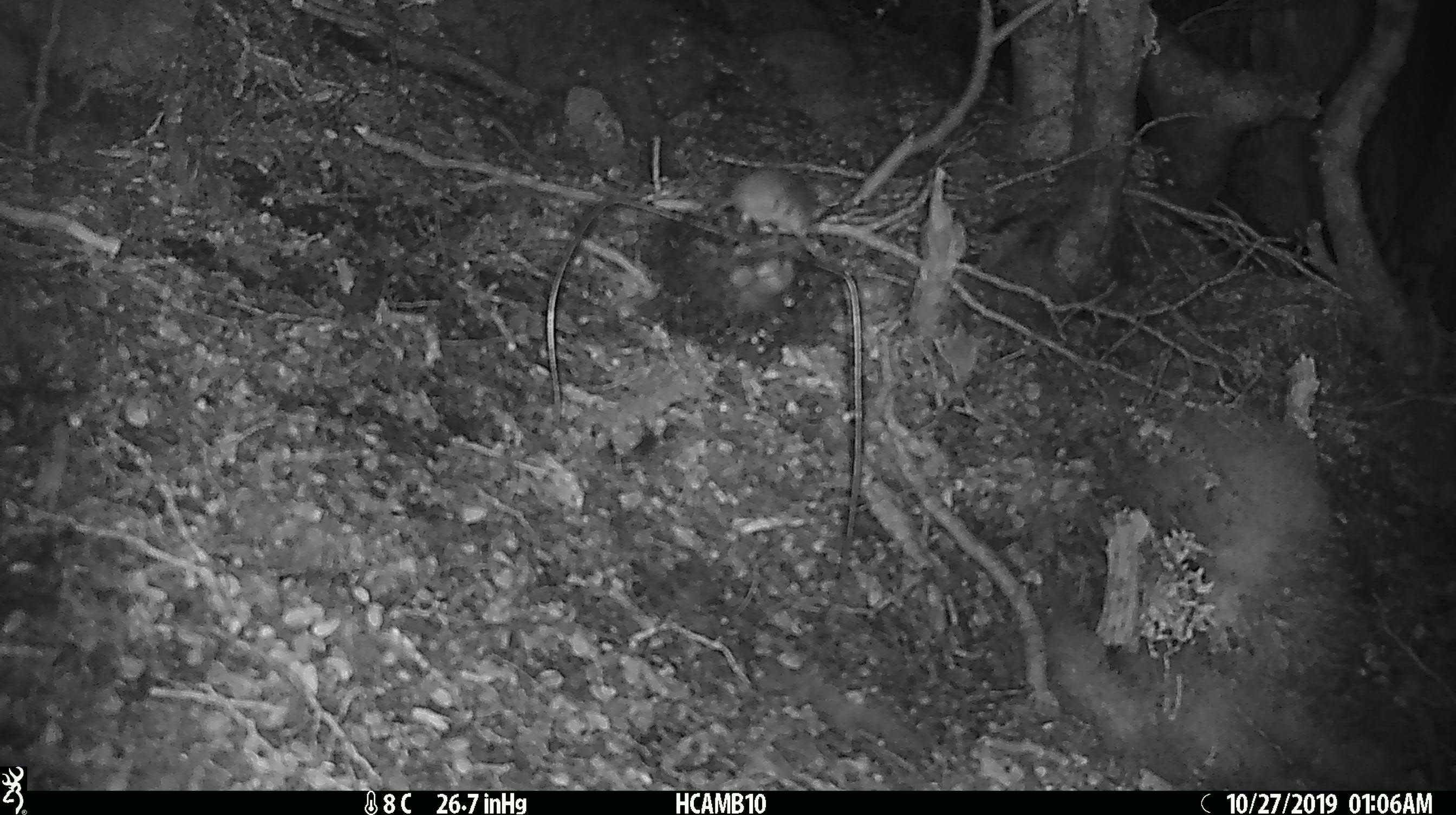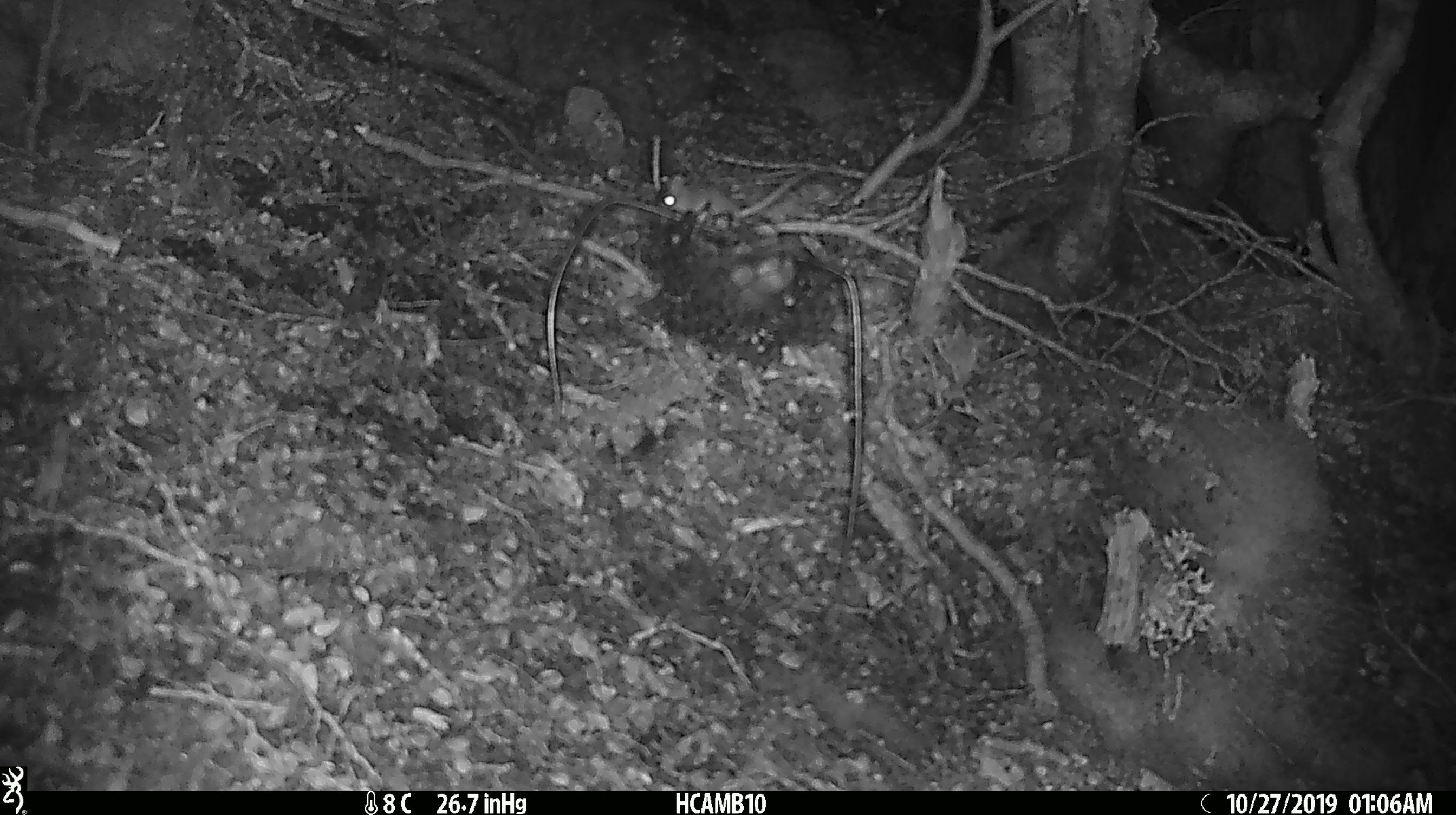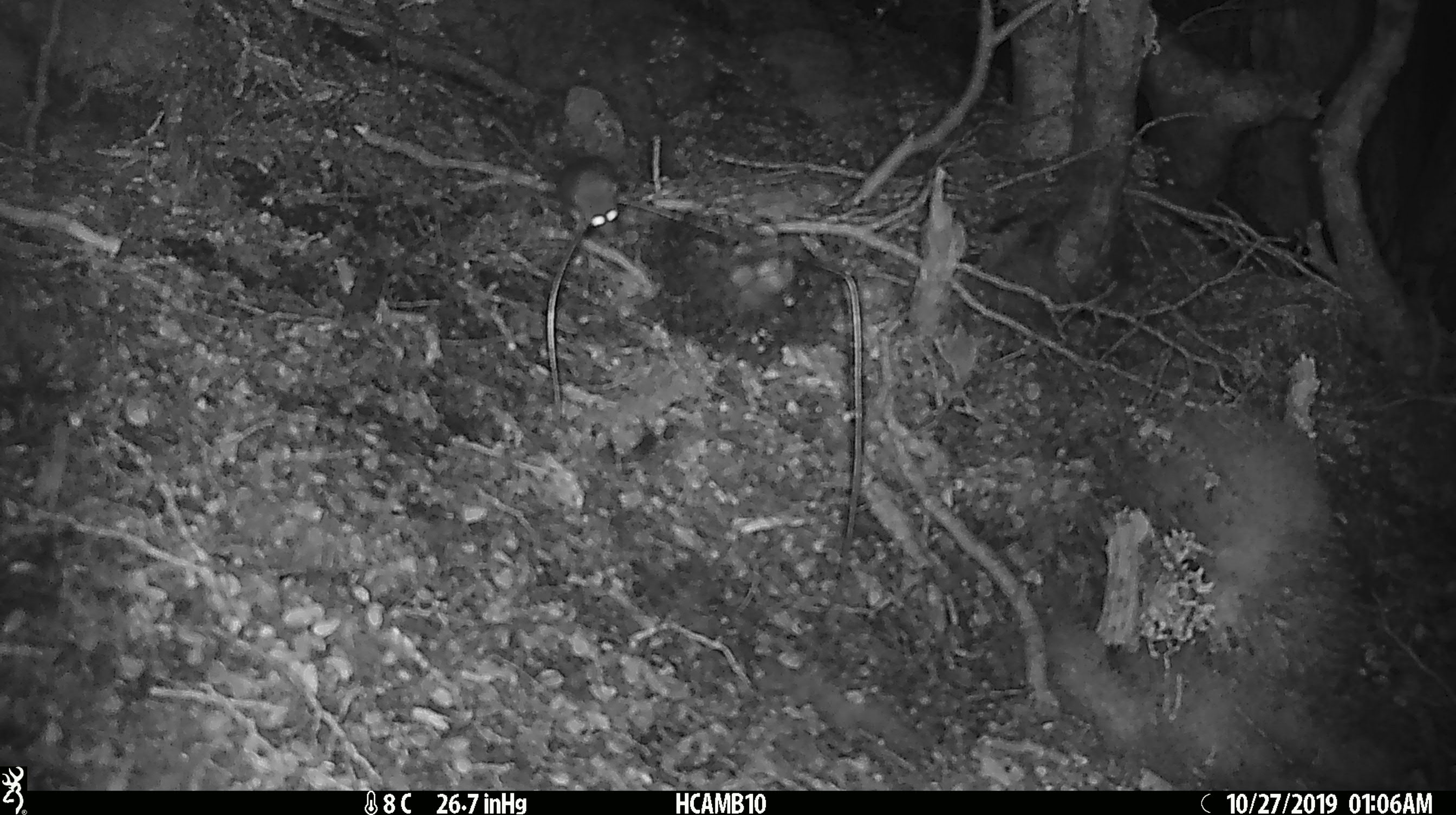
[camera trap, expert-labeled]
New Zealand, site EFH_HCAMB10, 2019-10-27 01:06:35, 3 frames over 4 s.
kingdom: Animalia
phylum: Chordata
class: Mammalia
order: Rodentia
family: Muridae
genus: Mus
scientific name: Mus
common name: mouse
Mouse (Mus).